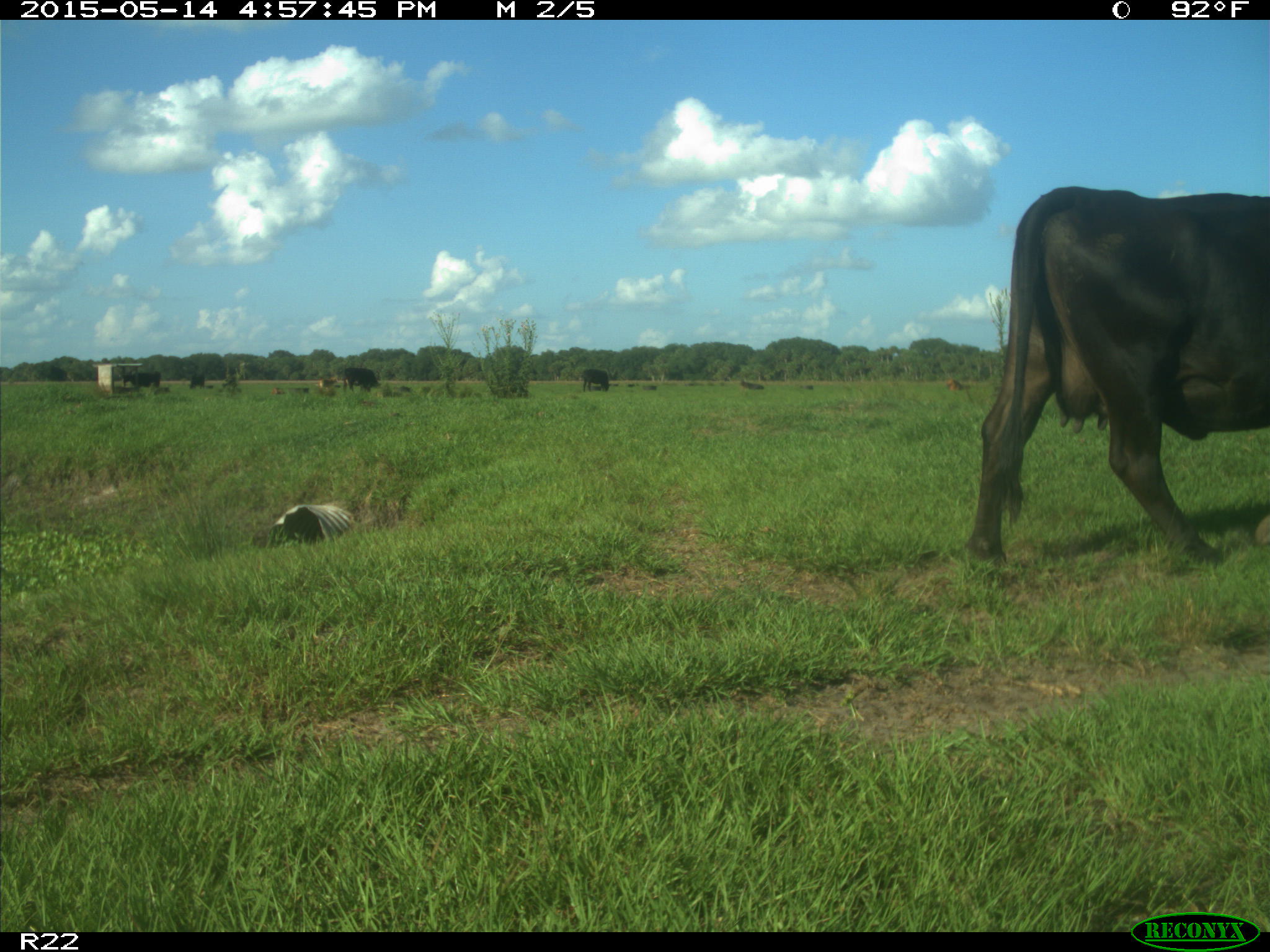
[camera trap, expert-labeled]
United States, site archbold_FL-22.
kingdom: Animalia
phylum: Chordata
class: Mammalia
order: Artiodactyla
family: Bovidae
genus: Bos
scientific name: Bos taurus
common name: domestic cow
Bos taurus (domestic cow).